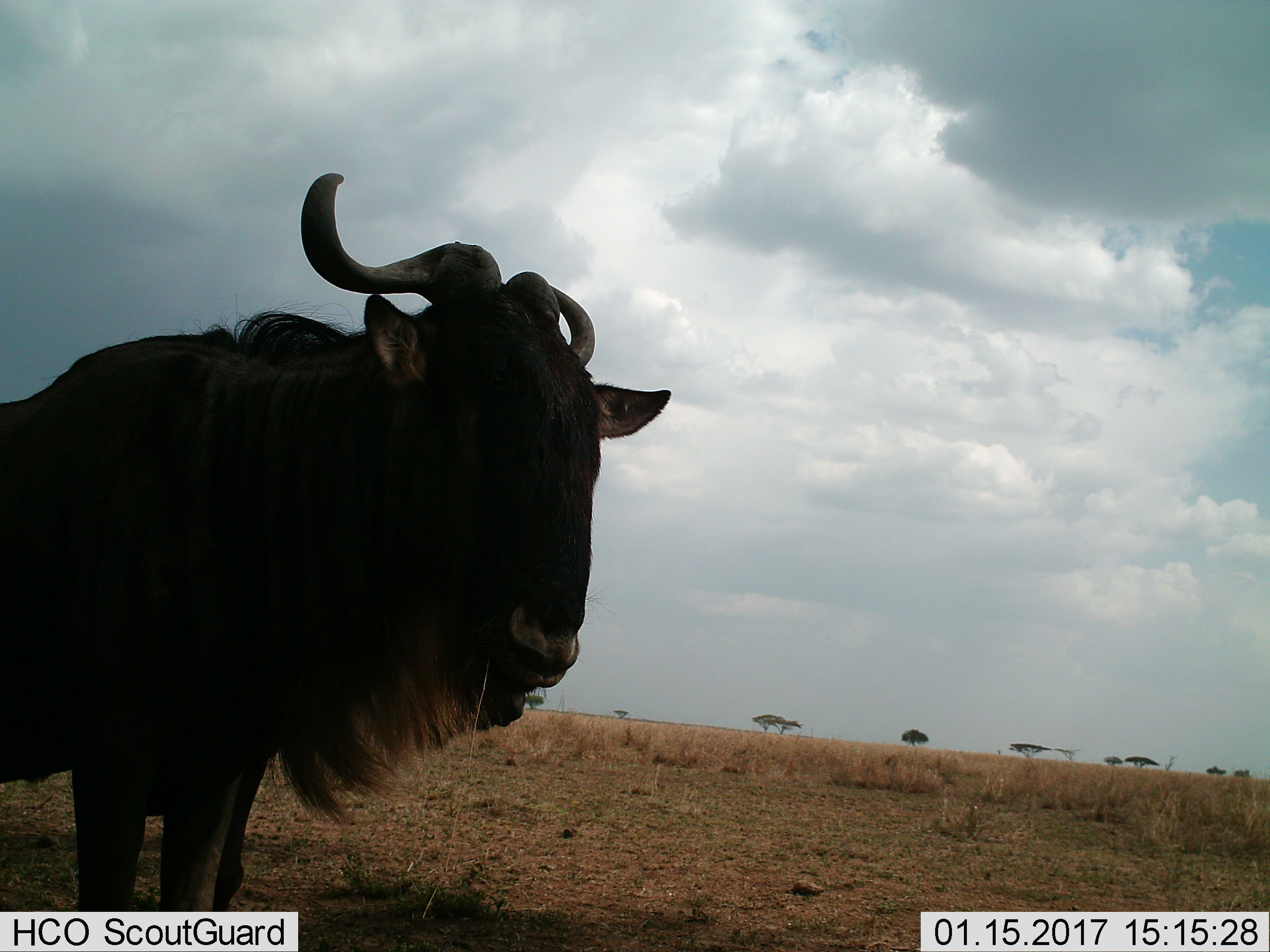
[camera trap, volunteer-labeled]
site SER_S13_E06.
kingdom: Animalia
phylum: Chordata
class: Mammalia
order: Artiodactyla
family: Bovidae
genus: Connochaetes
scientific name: Connochaetes taurinus taurinus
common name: blue wildebeest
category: wildebeestblue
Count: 1.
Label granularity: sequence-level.